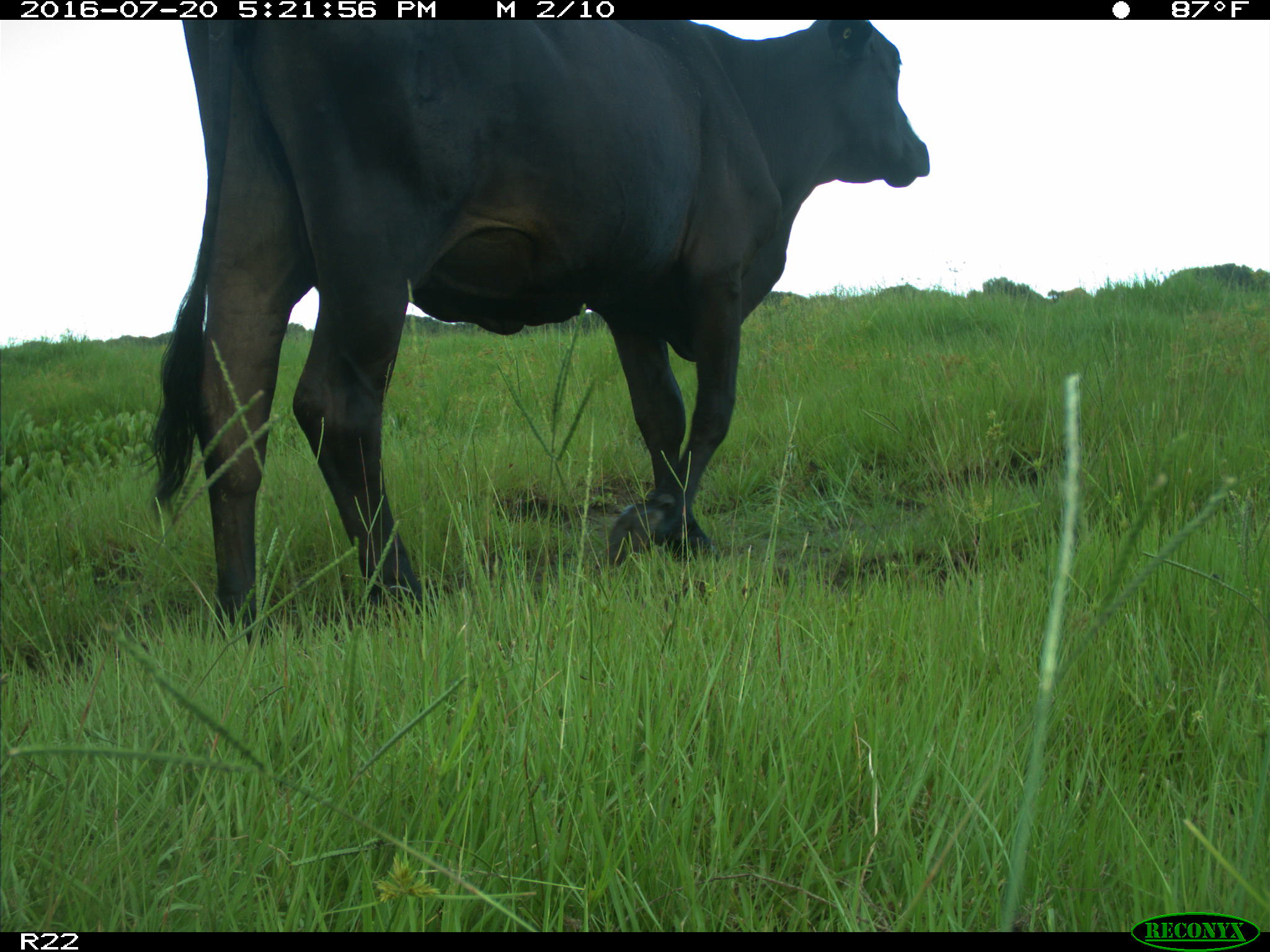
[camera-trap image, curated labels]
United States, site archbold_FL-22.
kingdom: Animalia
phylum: Chordata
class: Mammalia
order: Artiodactyla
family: Bovidae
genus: Bos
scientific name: Bos taurus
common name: domestic cow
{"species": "Bos taurus (domestic cow)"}